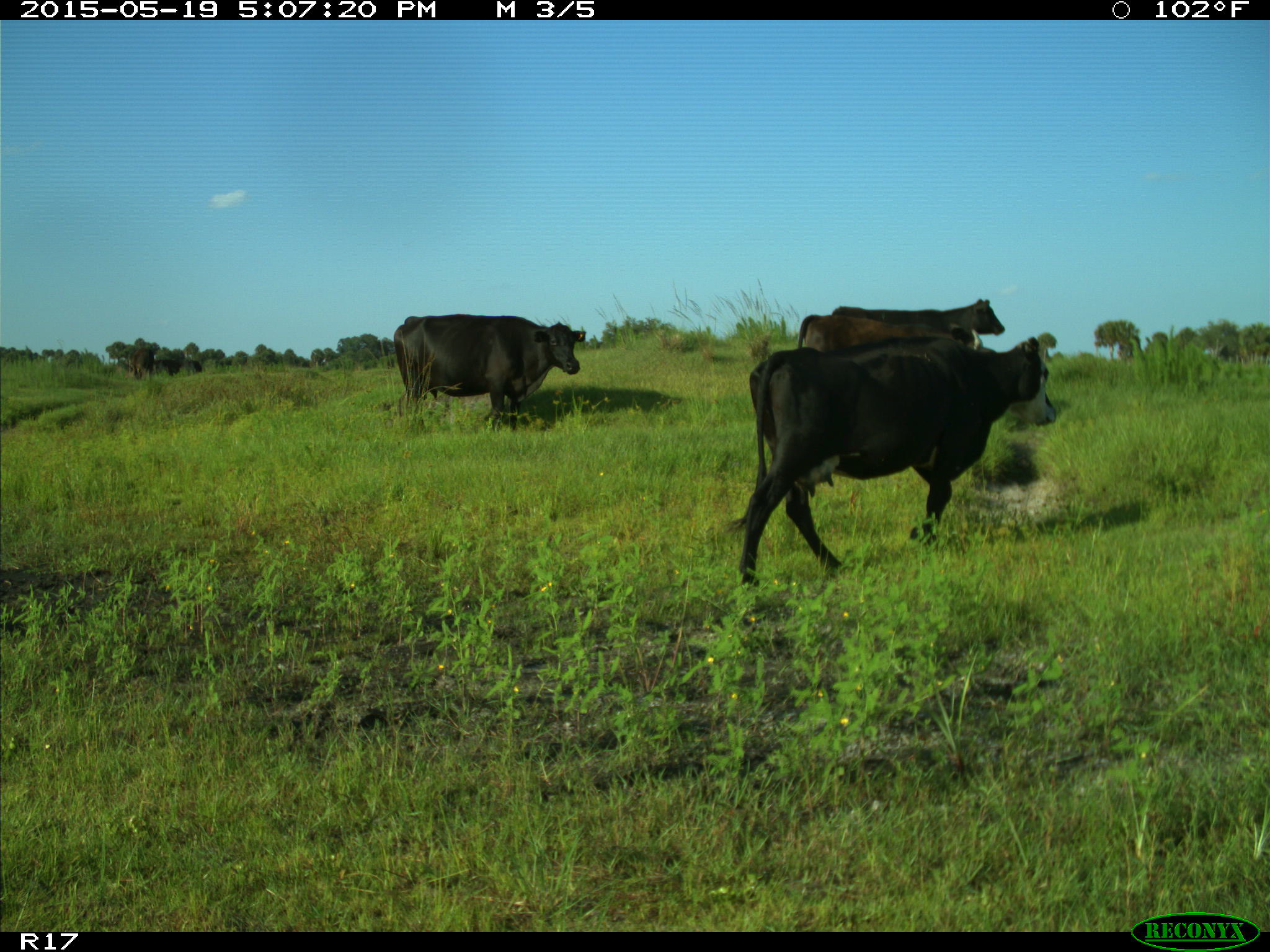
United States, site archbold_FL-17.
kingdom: Animalia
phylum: Chordata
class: Mammalia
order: Artiodactyla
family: Bovidae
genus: Bos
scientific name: Bos taurus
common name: domestic cow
Bos taurus (domestic cow).